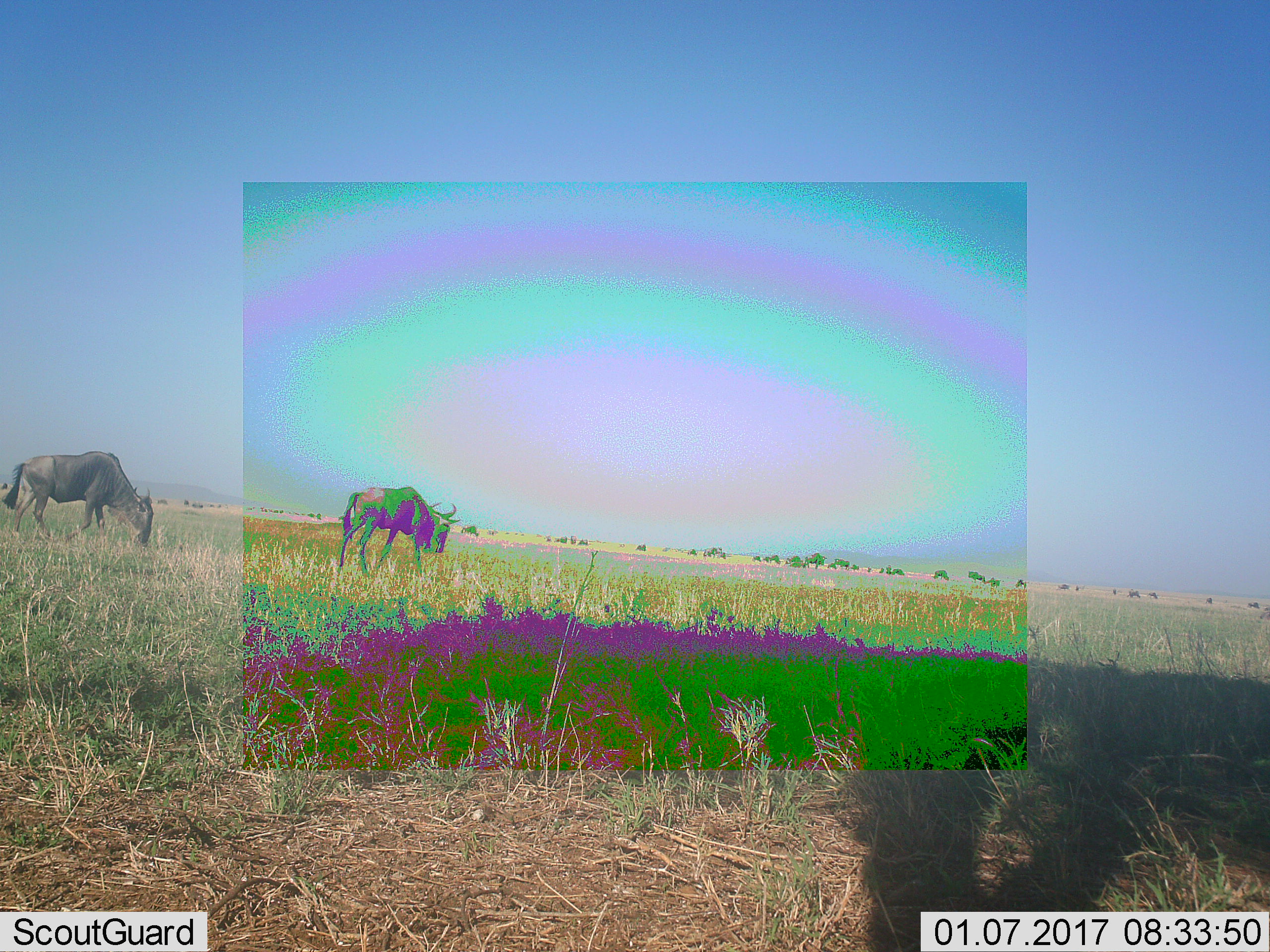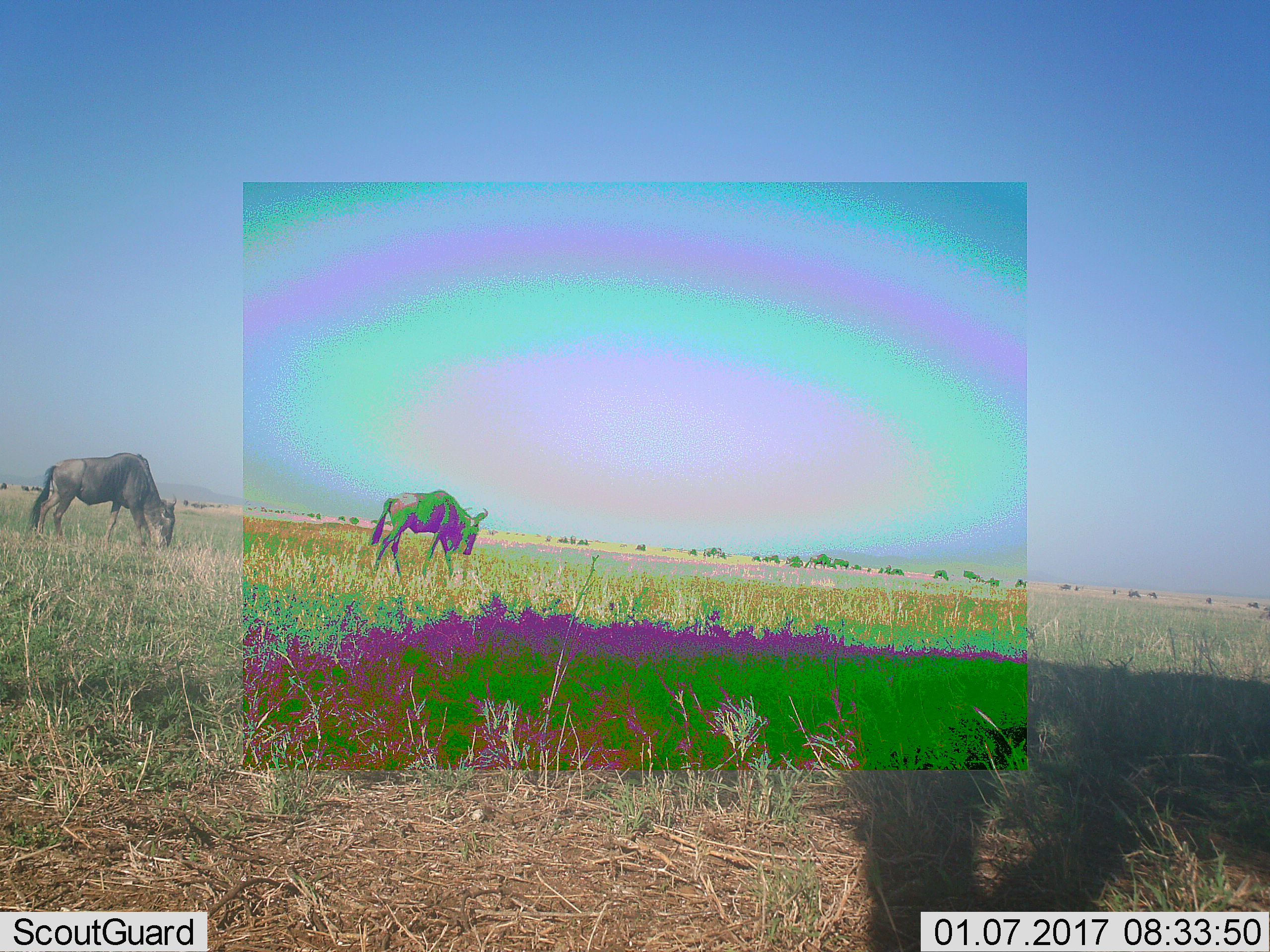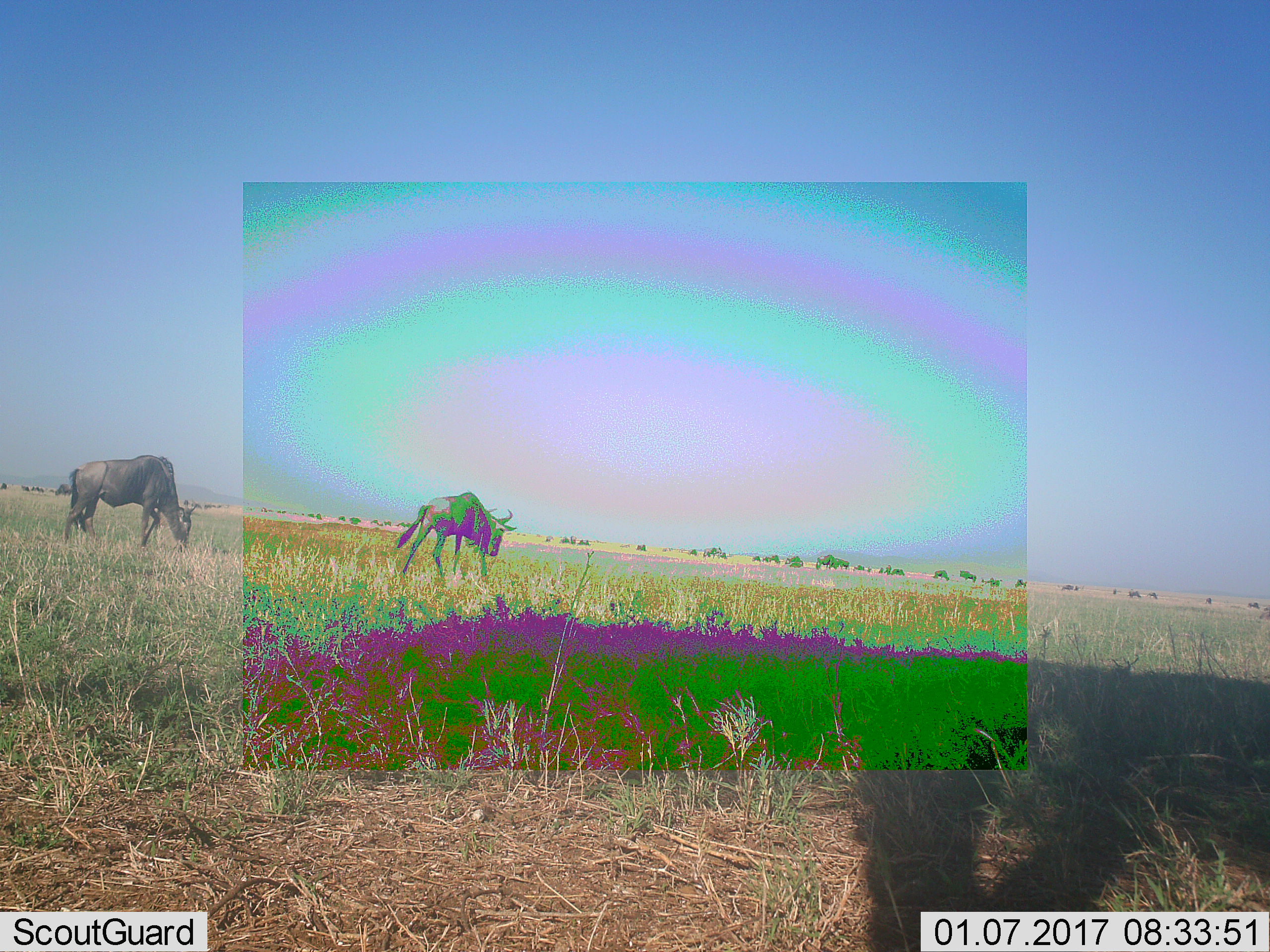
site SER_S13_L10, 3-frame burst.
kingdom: Animalia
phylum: Chordata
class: Mammalia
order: Artiodactyla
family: Bovidae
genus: Connochaetes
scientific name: Connochaetes taurinus taurinus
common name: blue wildebeest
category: wildebeestblue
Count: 11-50.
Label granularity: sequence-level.